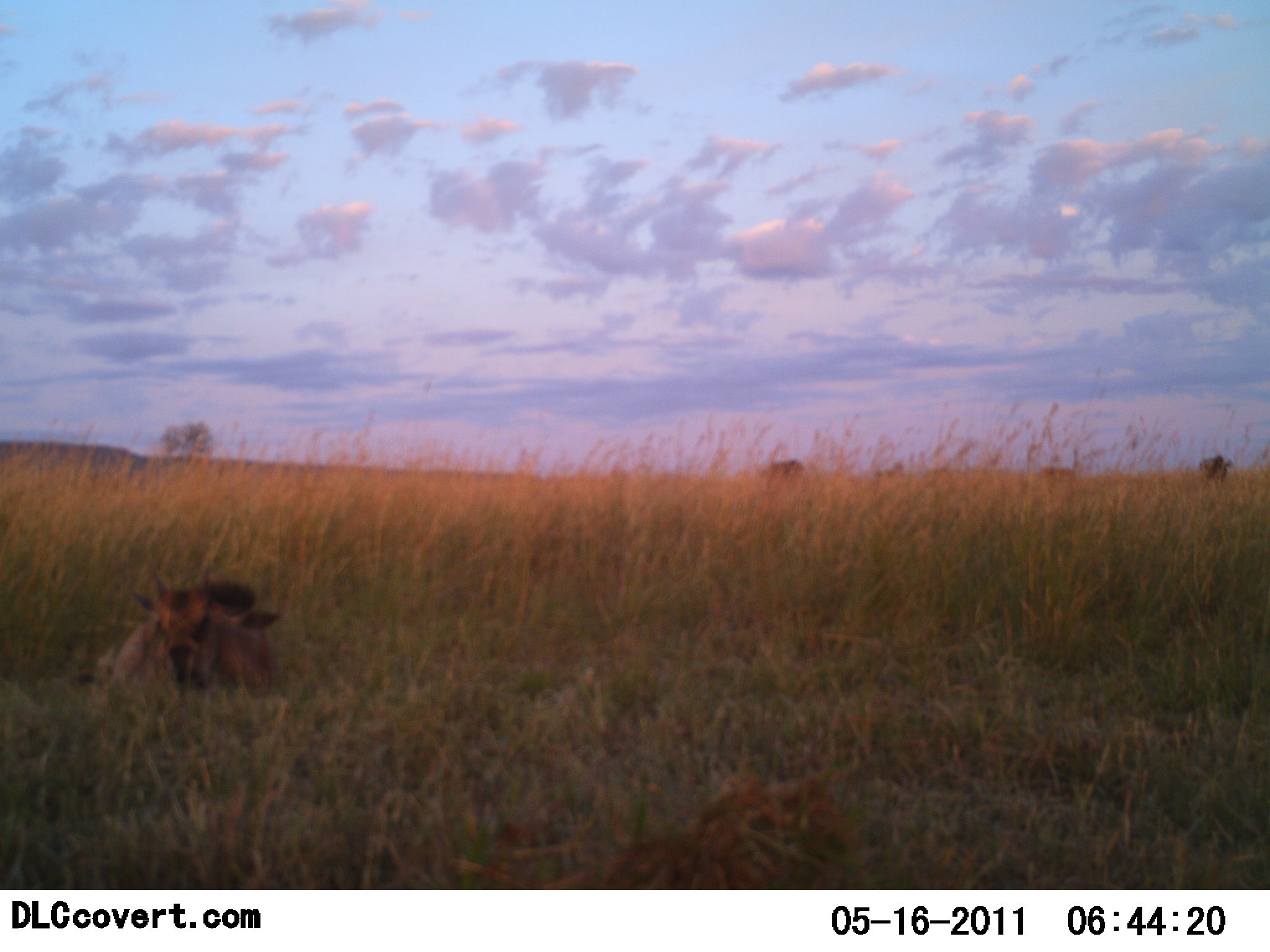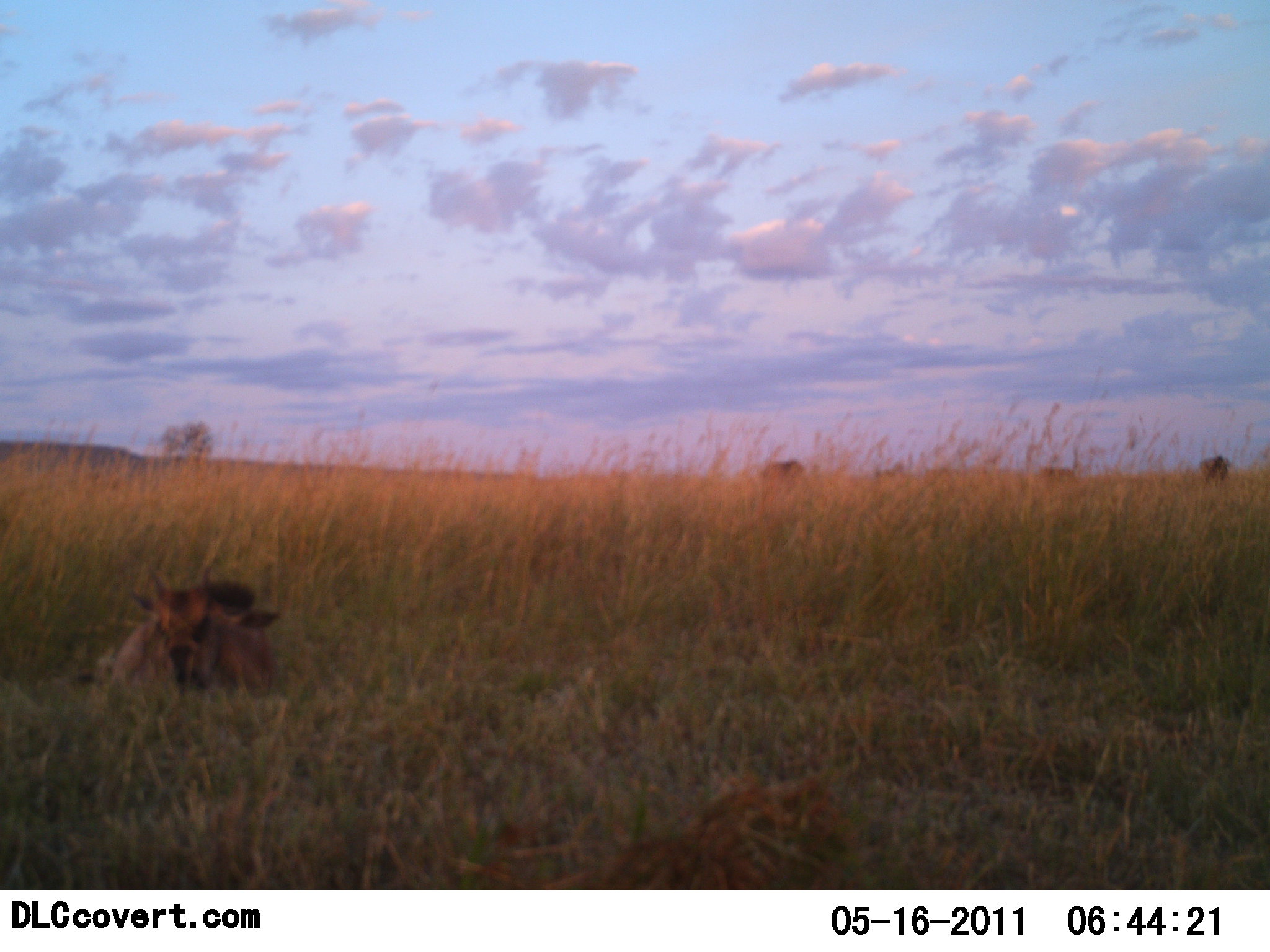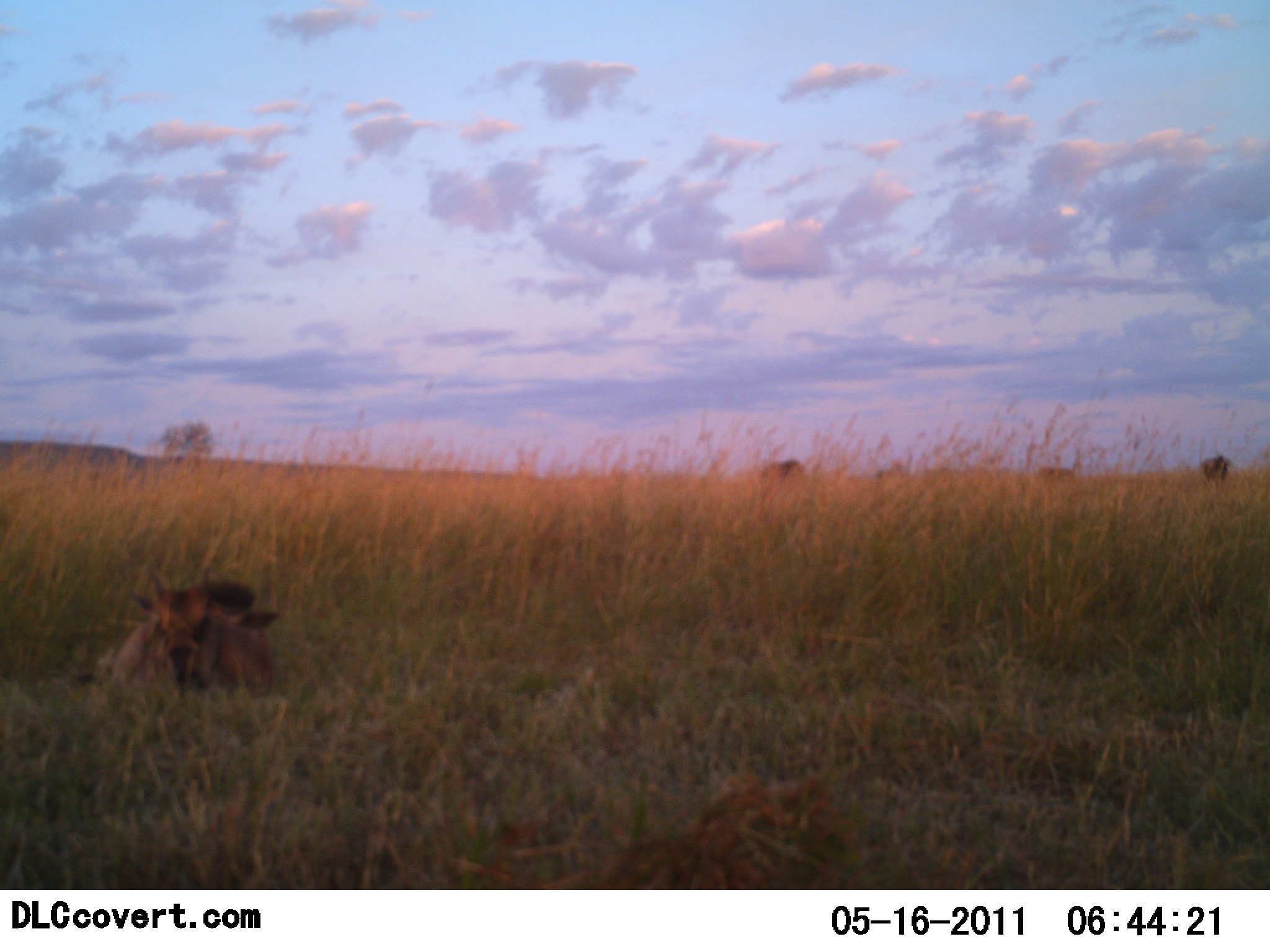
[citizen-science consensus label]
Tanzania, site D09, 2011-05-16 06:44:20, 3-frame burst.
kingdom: Animalia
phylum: Chordata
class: Mammalia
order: Artiodactyla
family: Bovidae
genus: Connochaetes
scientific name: Connochaetes taurinus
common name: blue wildebeest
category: wildebeest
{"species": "wildebeest (blue wildebeest) (Connochaetes taurinus)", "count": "1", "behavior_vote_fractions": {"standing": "0%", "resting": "100%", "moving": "0%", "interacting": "0%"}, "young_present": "80%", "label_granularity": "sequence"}